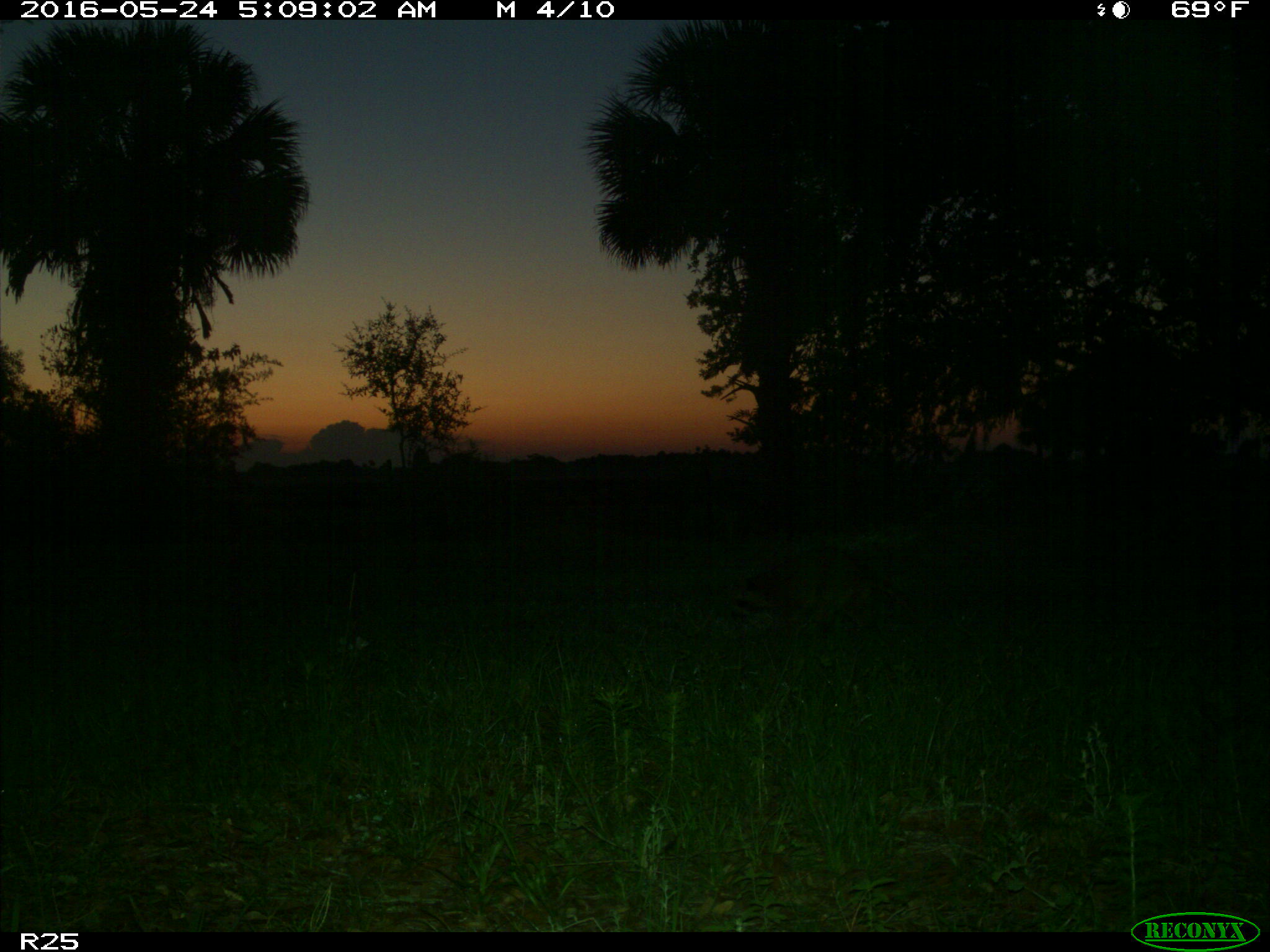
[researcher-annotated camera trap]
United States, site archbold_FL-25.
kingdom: Animalia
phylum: Chordata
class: Mammalia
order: Carnivora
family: Procyonidae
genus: Procyon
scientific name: Procyon lotor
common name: common raccoon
Procyon lotor (common raccoon).